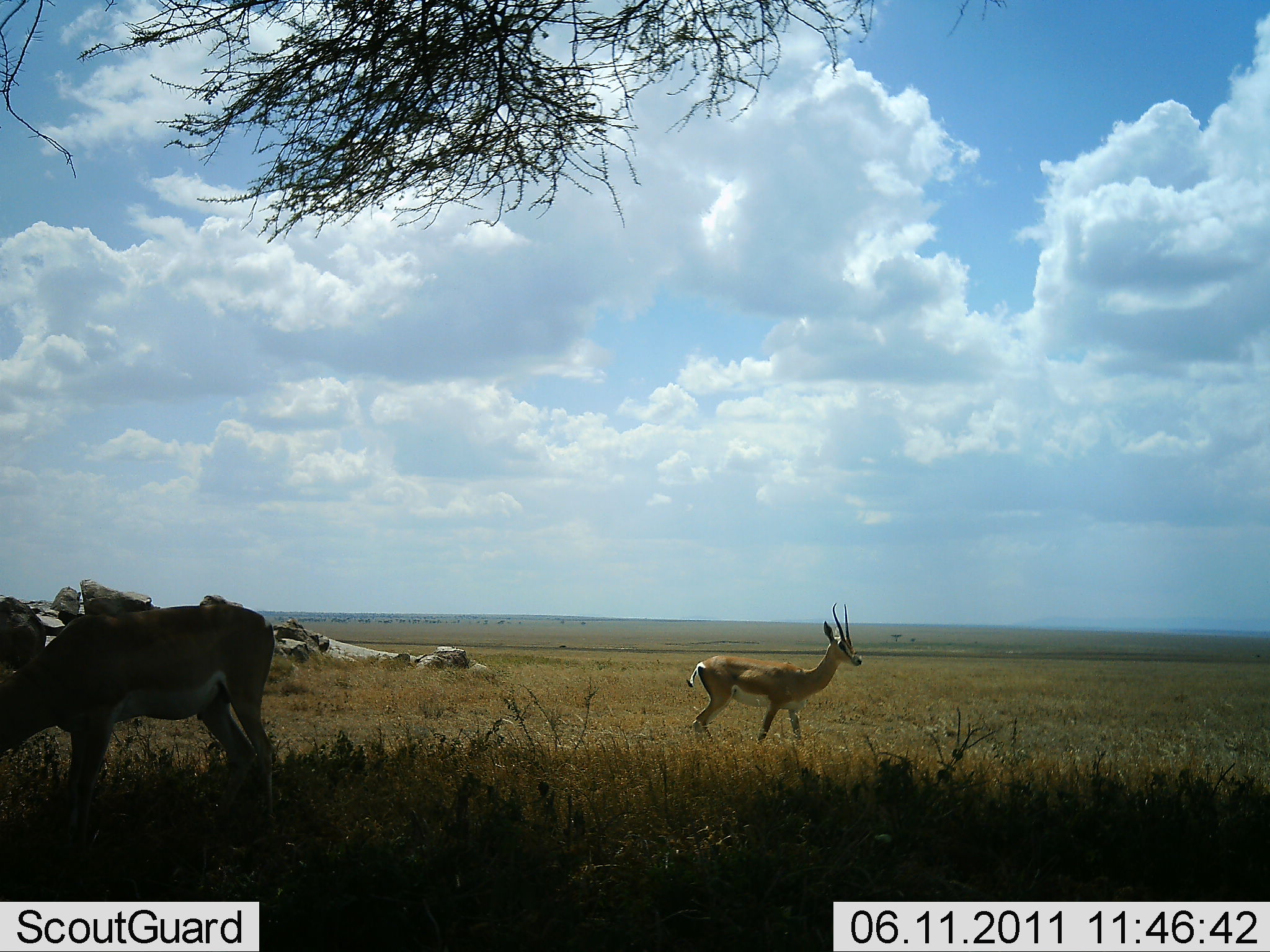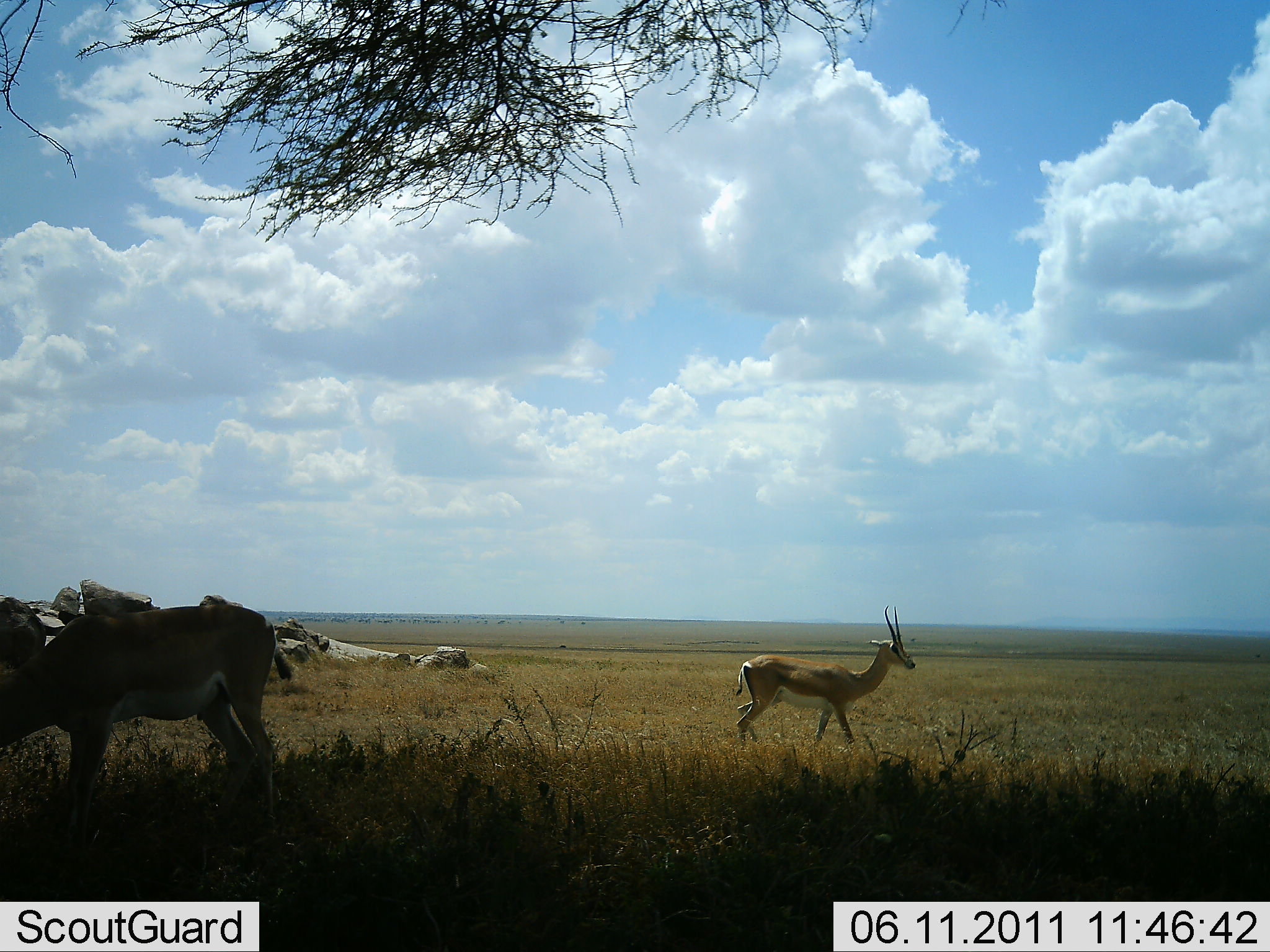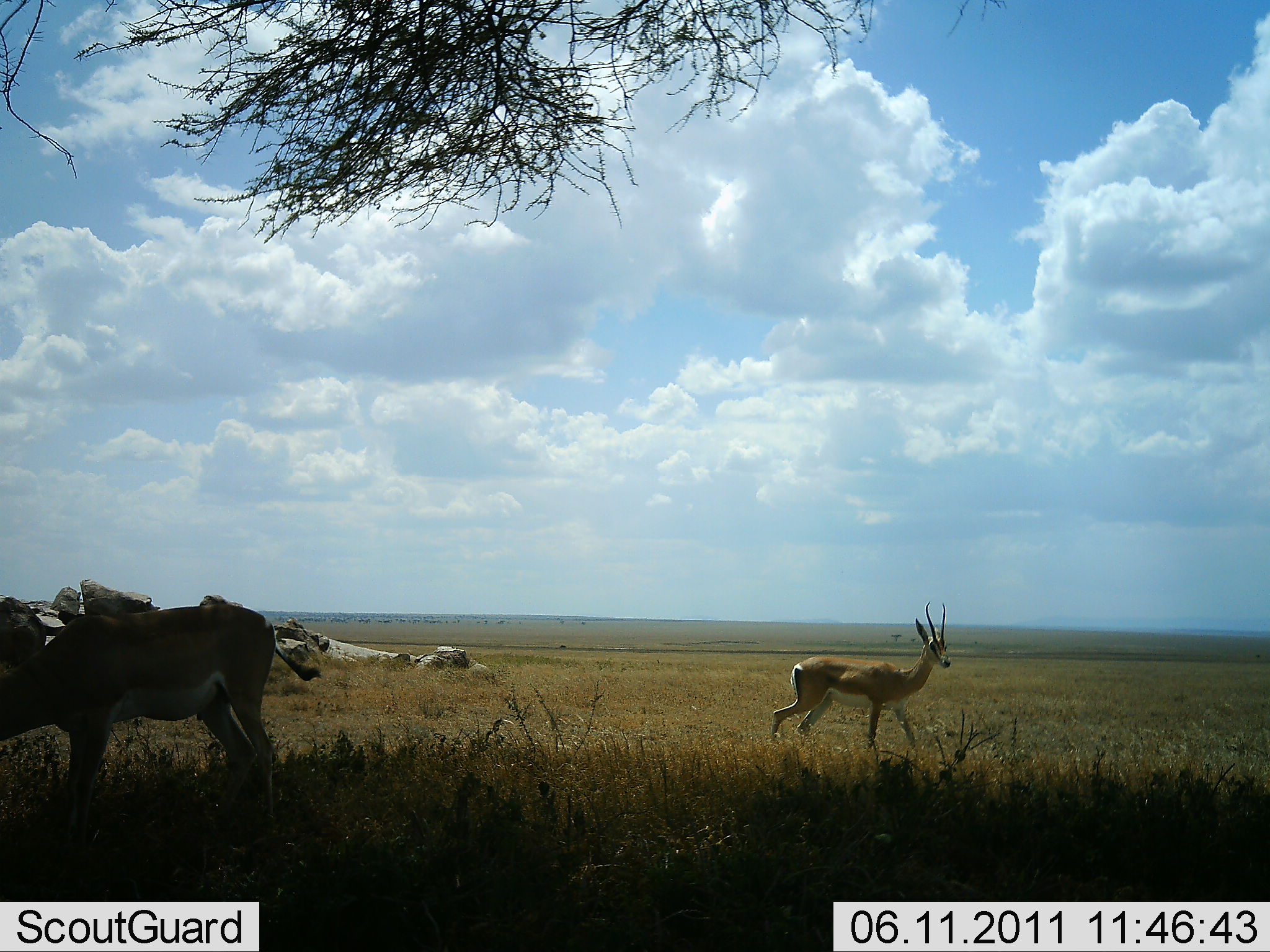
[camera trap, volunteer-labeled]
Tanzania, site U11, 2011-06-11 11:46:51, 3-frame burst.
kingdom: Animalia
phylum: Chordata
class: Mammalia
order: Artiodactyla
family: Bovidae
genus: Nanger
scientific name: Nanger granti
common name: grant's gazelle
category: gazellegrants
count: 2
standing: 38%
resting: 0%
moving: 77%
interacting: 0%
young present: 0%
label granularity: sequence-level